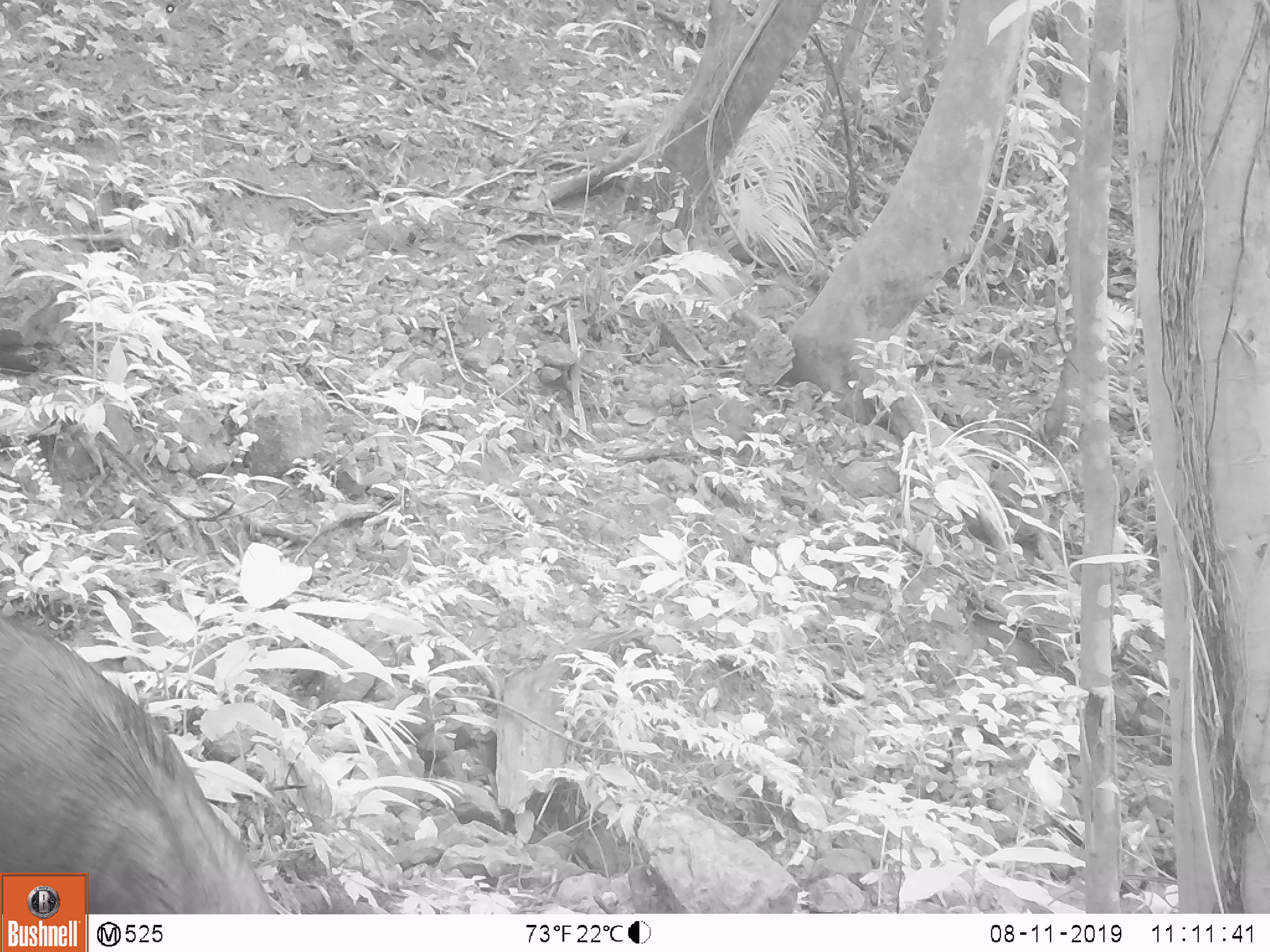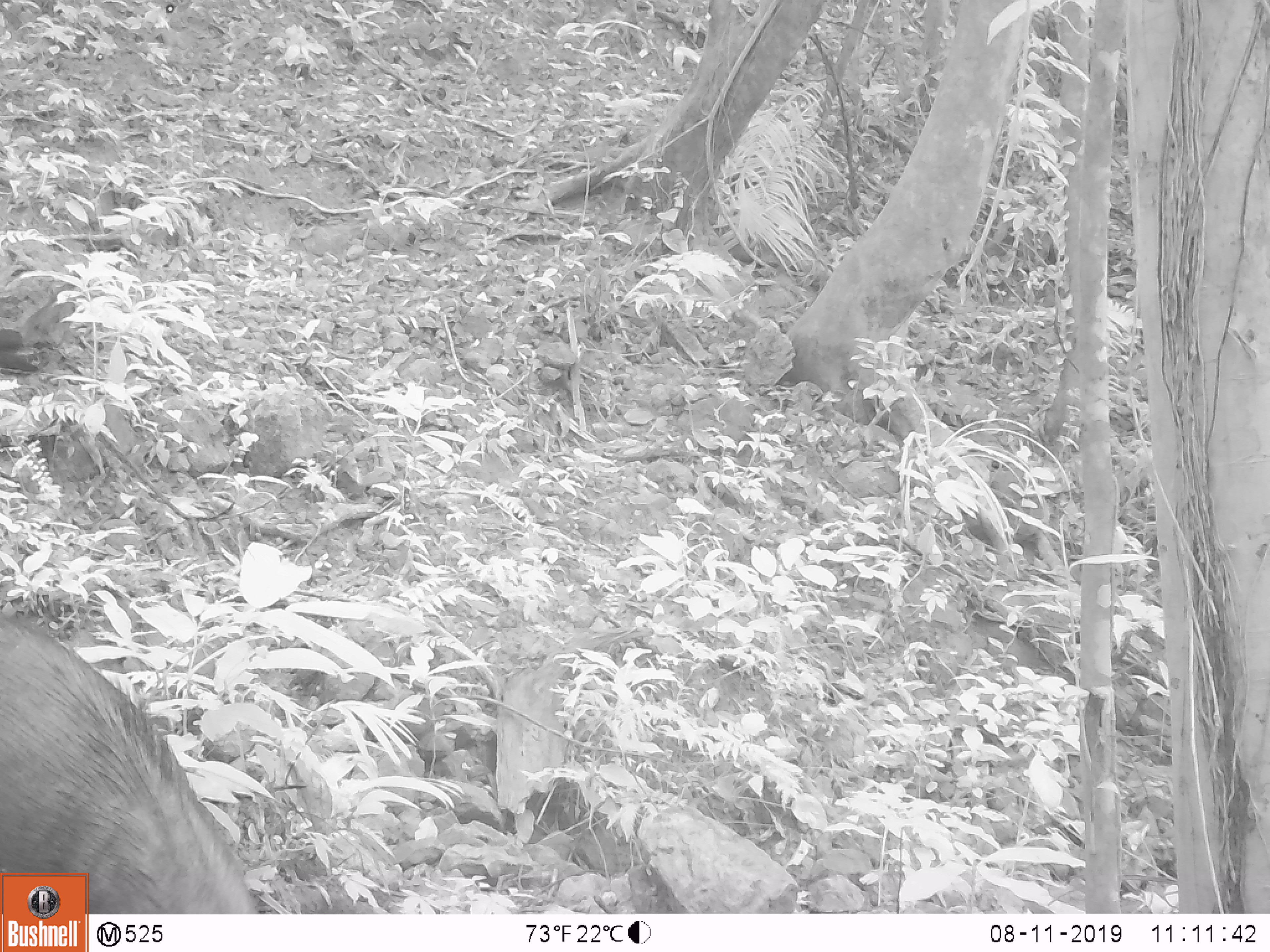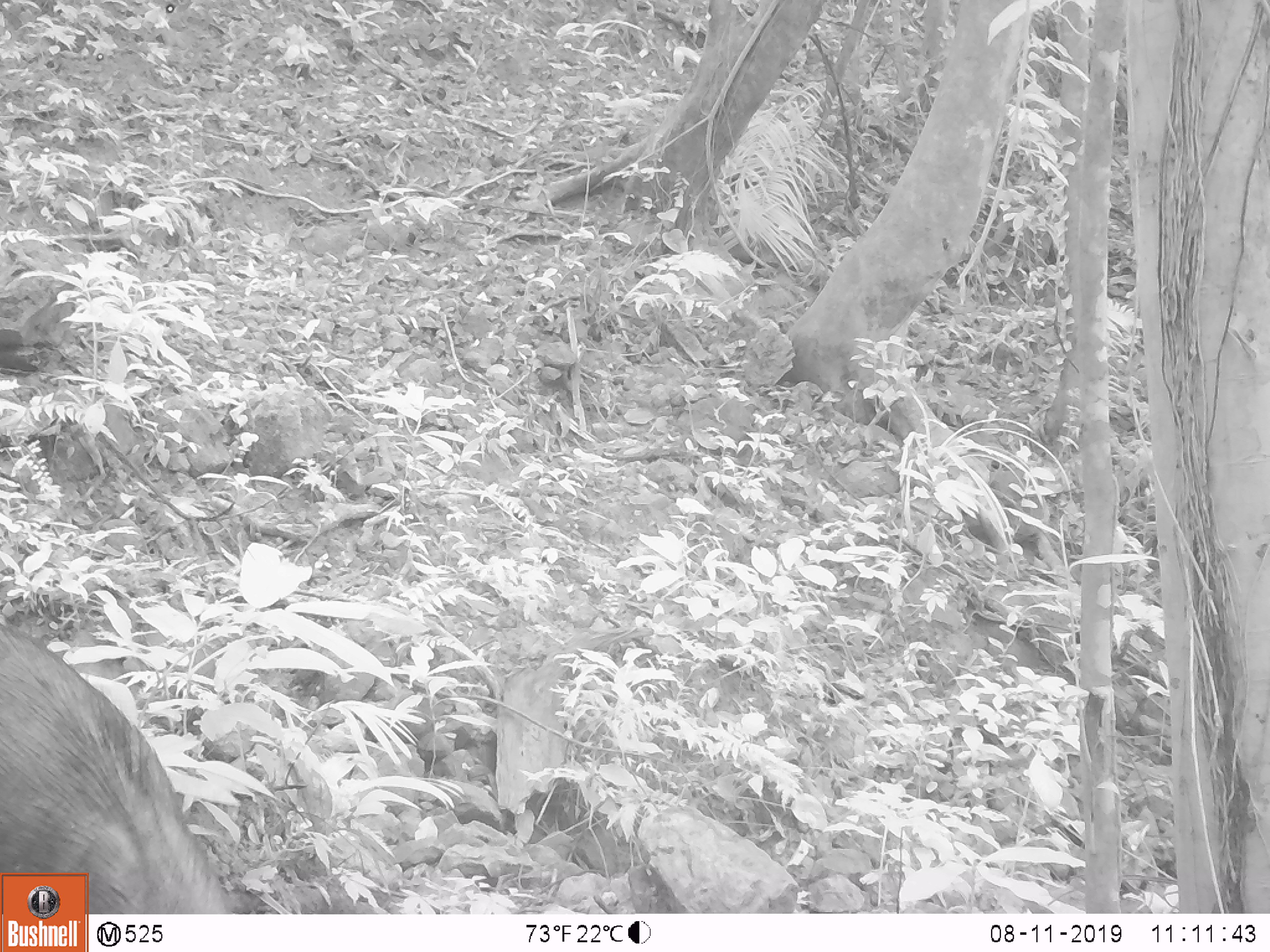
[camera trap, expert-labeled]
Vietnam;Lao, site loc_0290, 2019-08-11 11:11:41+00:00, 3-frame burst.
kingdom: Animalia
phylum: Chordata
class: Mammalia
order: Artiodactyla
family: Suidae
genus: Sus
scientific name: Sus scrofa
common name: eurasian wild pig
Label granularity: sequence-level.